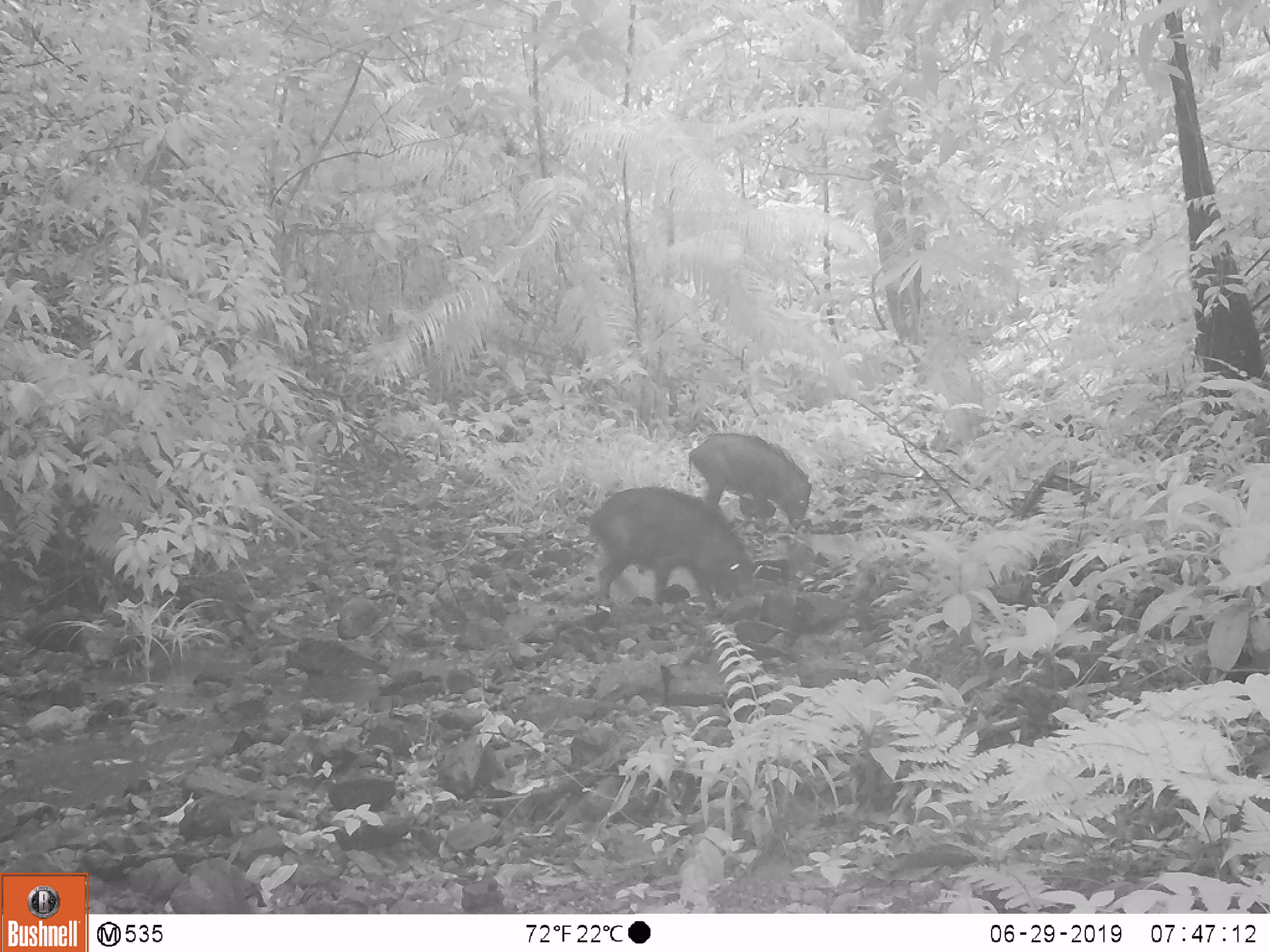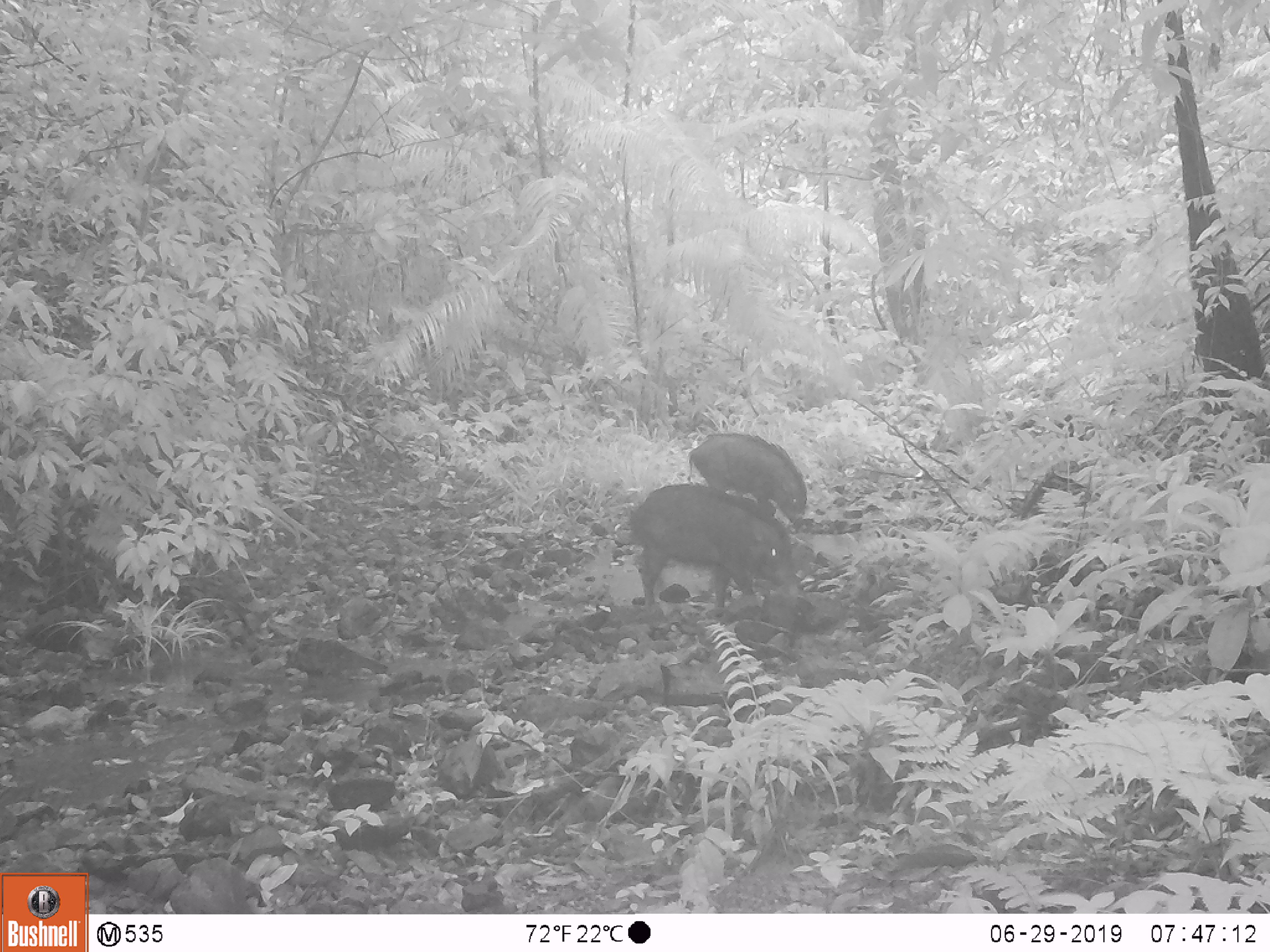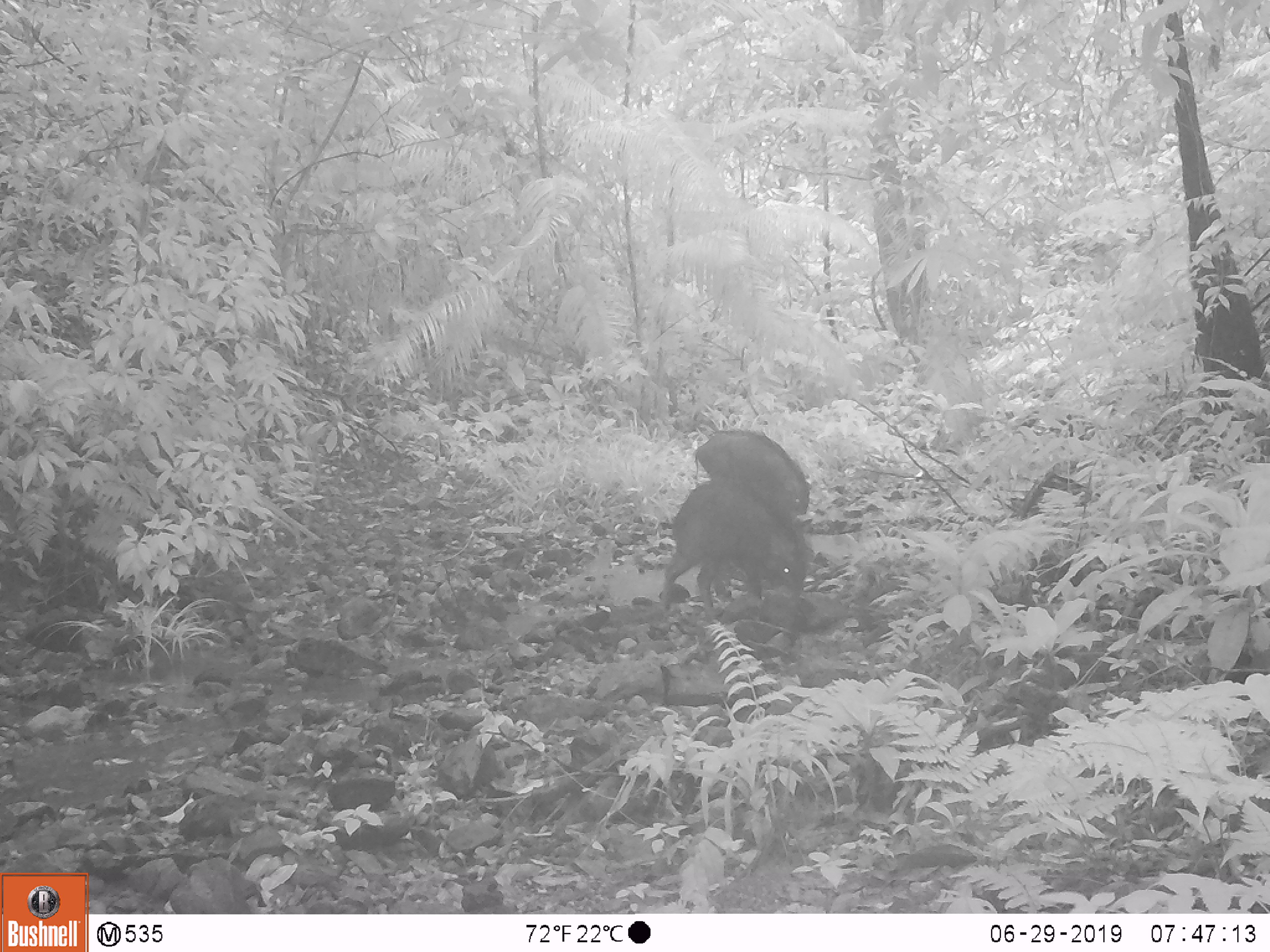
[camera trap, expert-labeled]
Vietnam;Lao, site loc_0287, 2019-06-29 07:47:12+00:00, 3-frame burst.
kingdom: Animalia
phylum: Chordata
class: Mammalia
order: Artiodactyla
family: Suidae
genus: Sus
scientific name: Sus scrofa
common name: eurasian wild pig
Eurasian wild pig (Sus scrofa). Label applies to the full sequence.